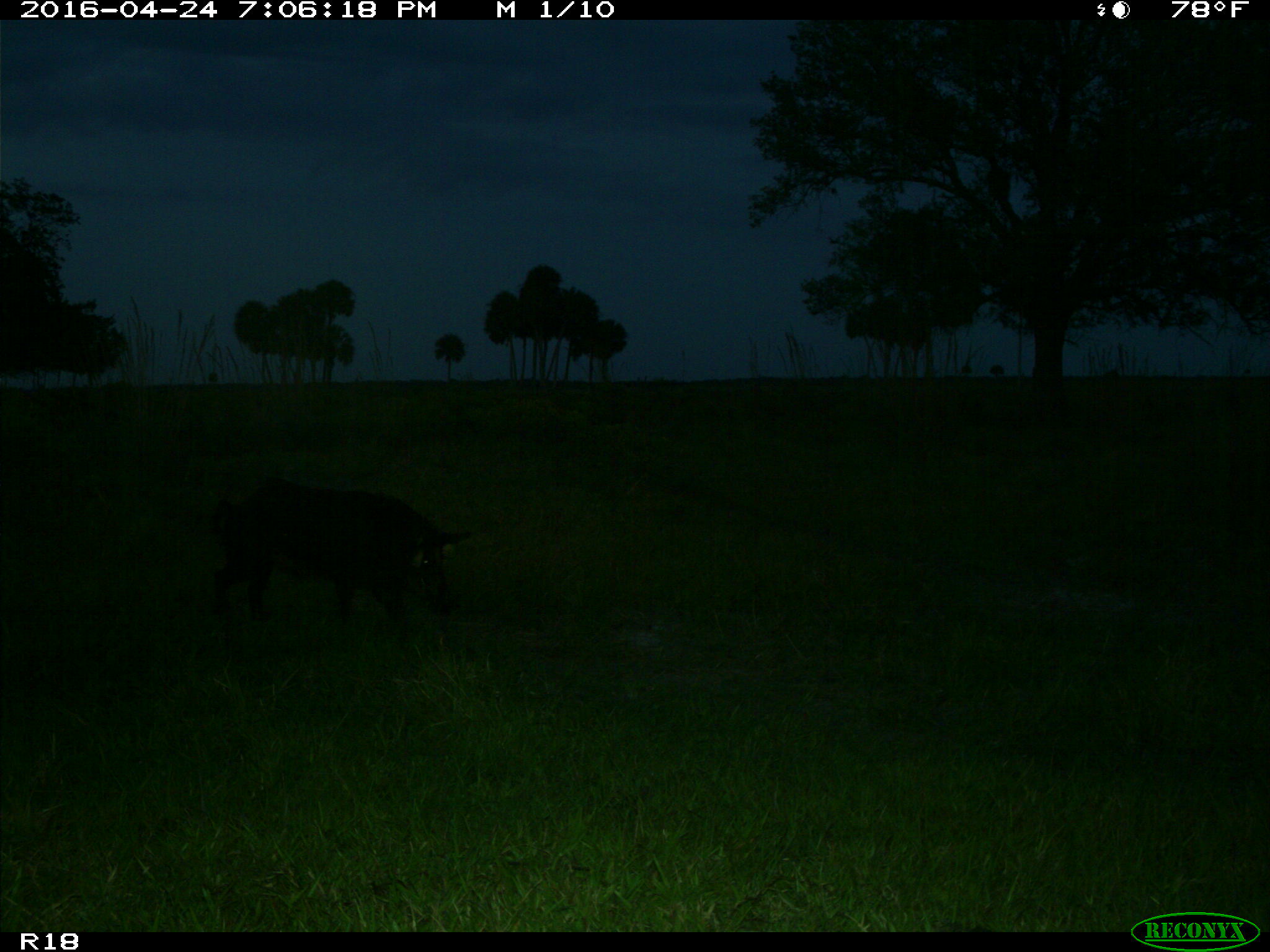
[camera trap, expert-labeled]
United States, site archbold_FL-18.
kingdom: Animalia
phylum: Chordata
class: Mammalia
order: Artiodactyla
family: Suidae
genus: Sus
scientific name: Sus scrofa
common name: wild boar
Sus scrofa (wild boar).